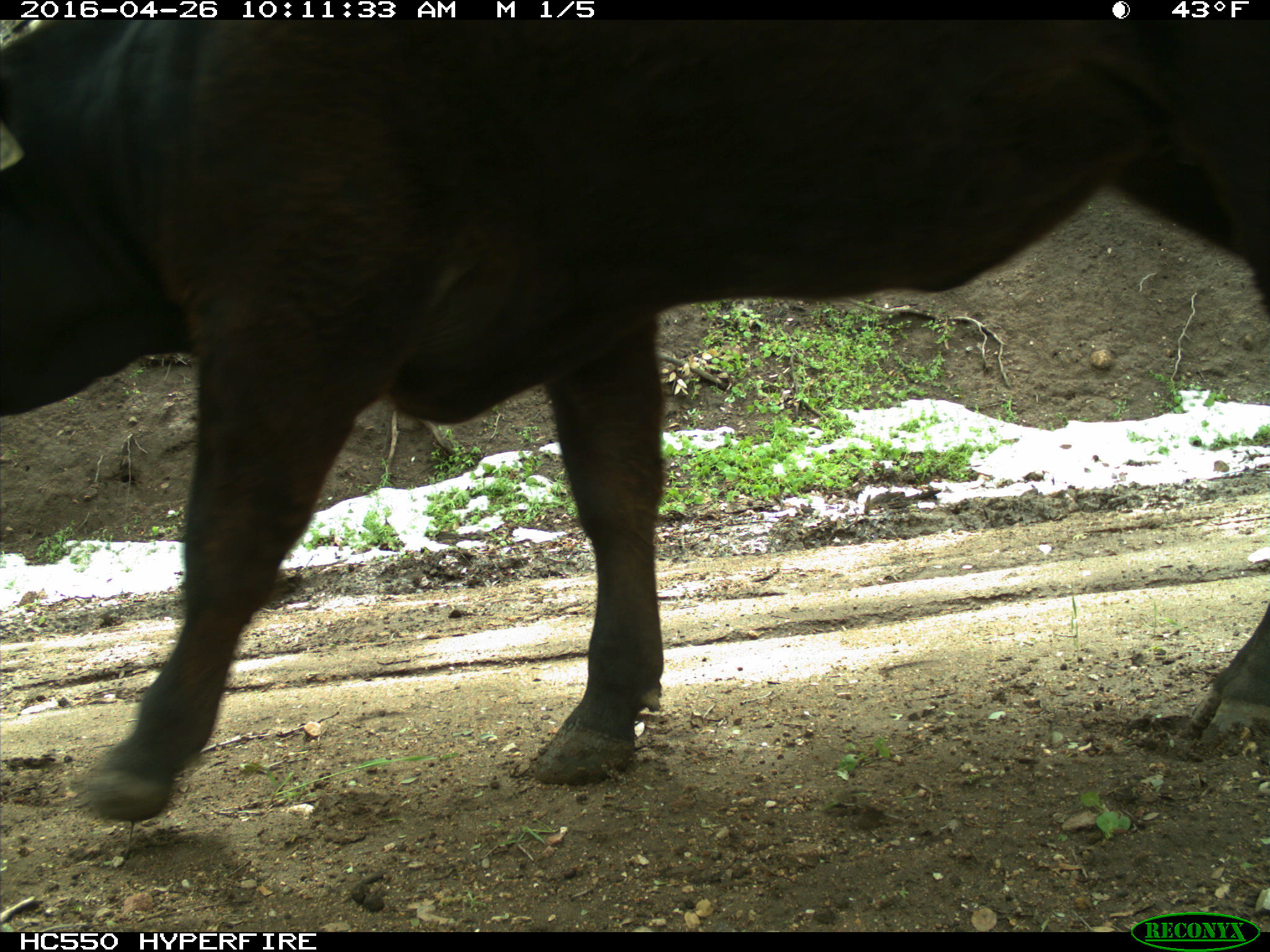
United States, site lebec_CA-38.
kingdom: Animalia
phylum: Chordata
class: Mammalia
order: Artiodactyla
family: Bovidae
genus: Bos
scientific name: Bos taurus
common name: domestic cow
Bos taurus (domestic cow).